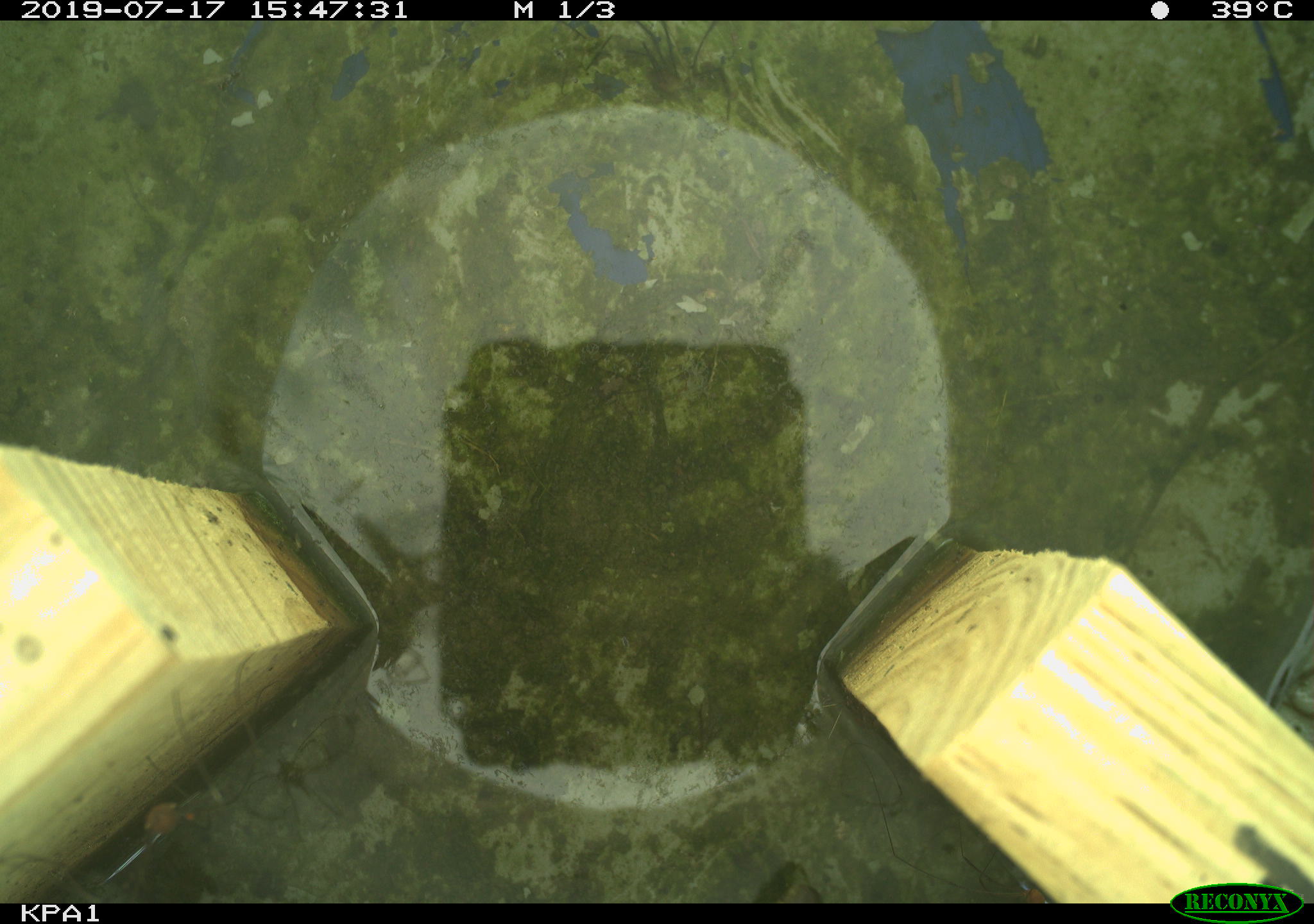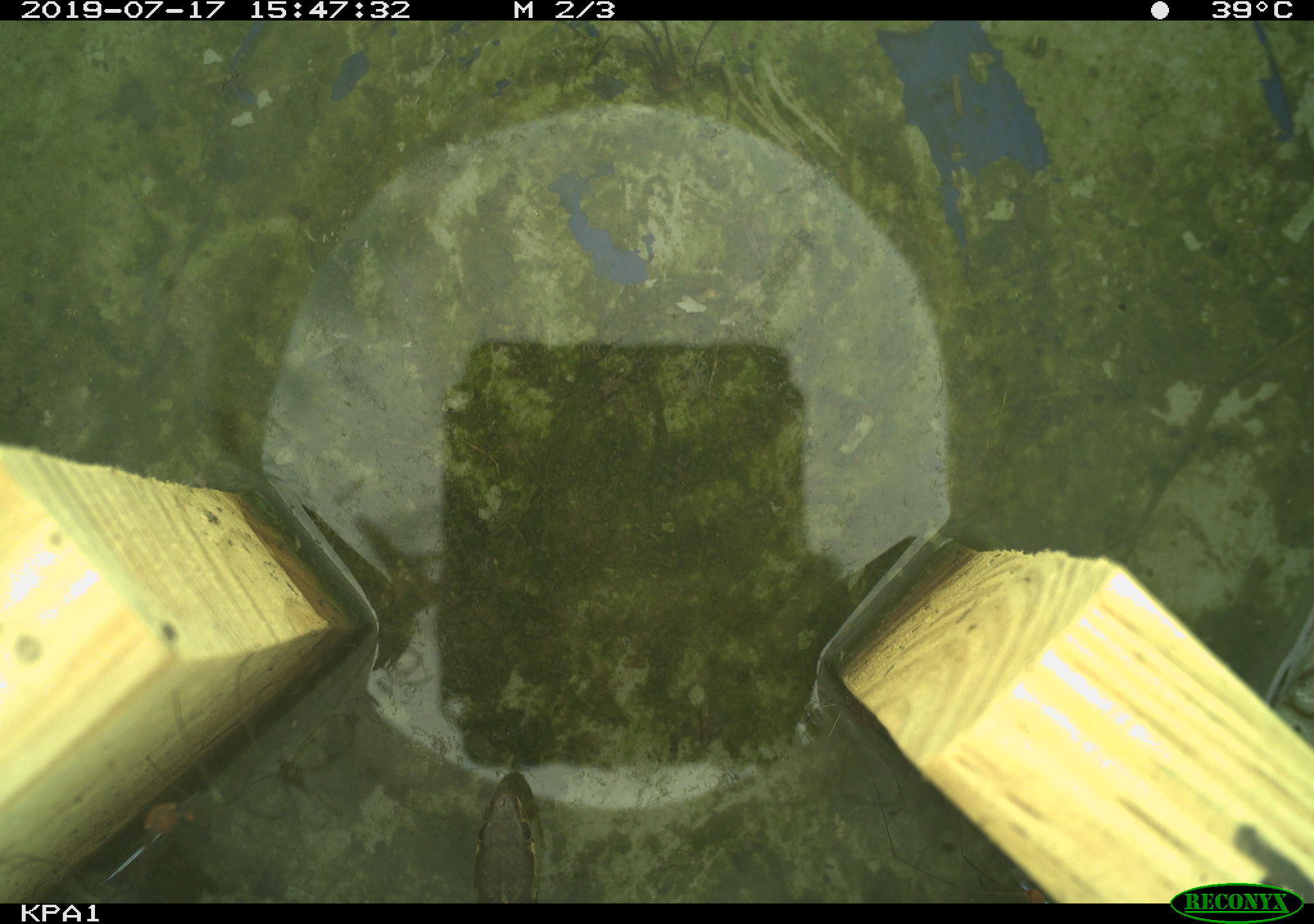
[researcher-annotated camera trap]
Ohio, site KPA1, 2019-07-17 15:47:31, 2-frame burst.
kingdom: Animalia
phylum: Chordata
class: Reptilia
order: Squamata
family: Colubridae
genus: Thamnophis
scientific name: Thamnophis sirtalis sirtalis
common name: eastern gartersnake